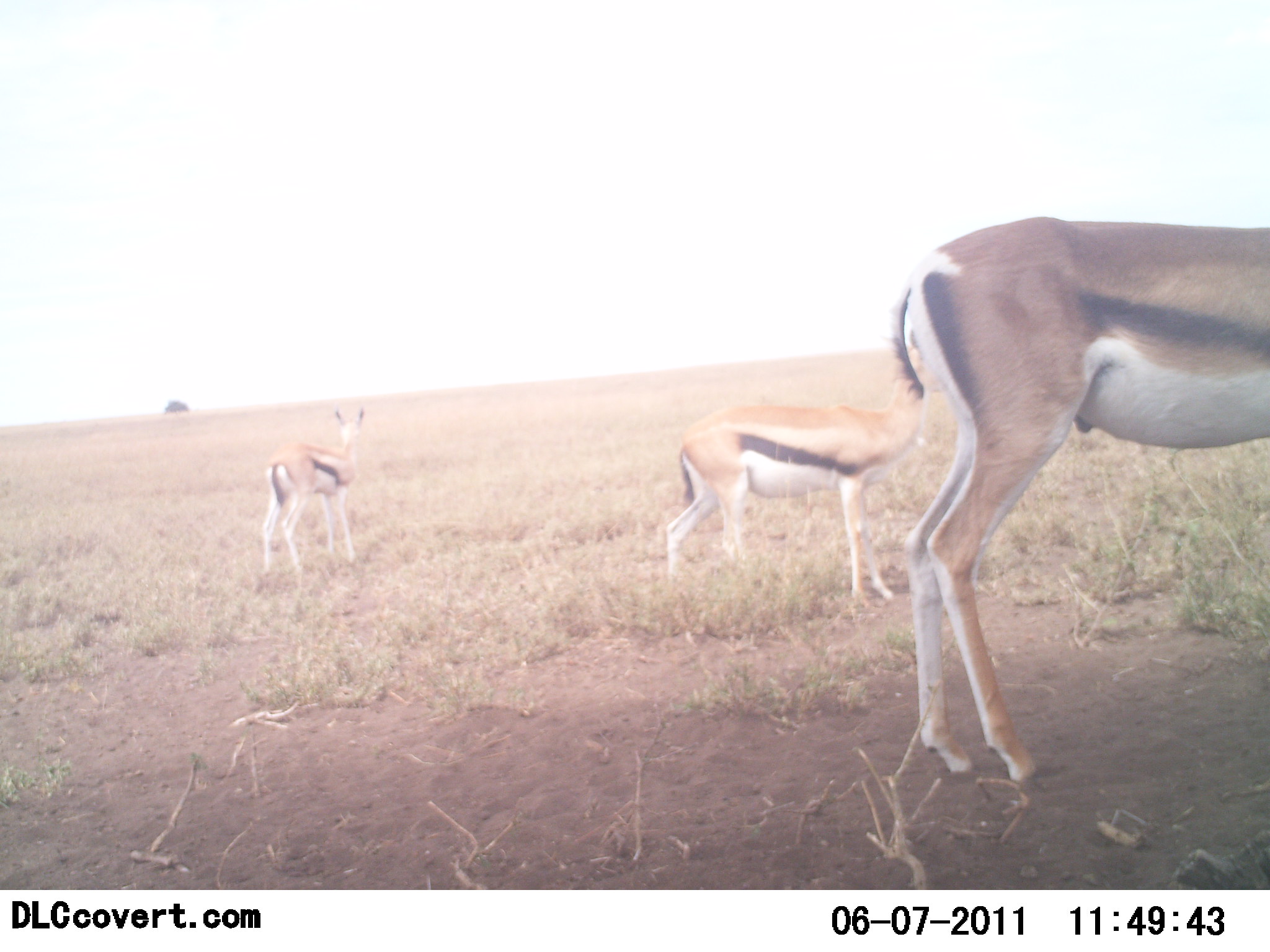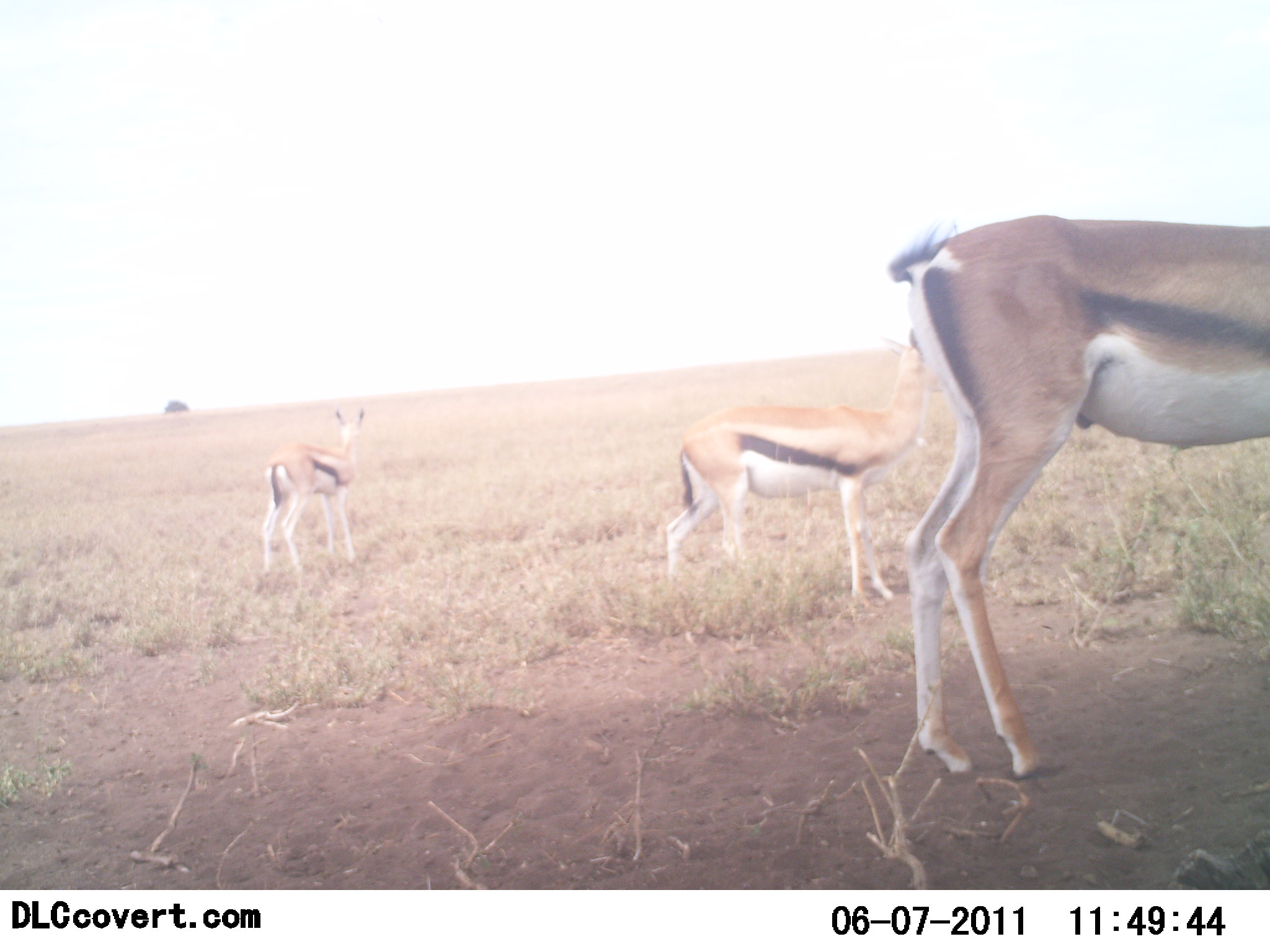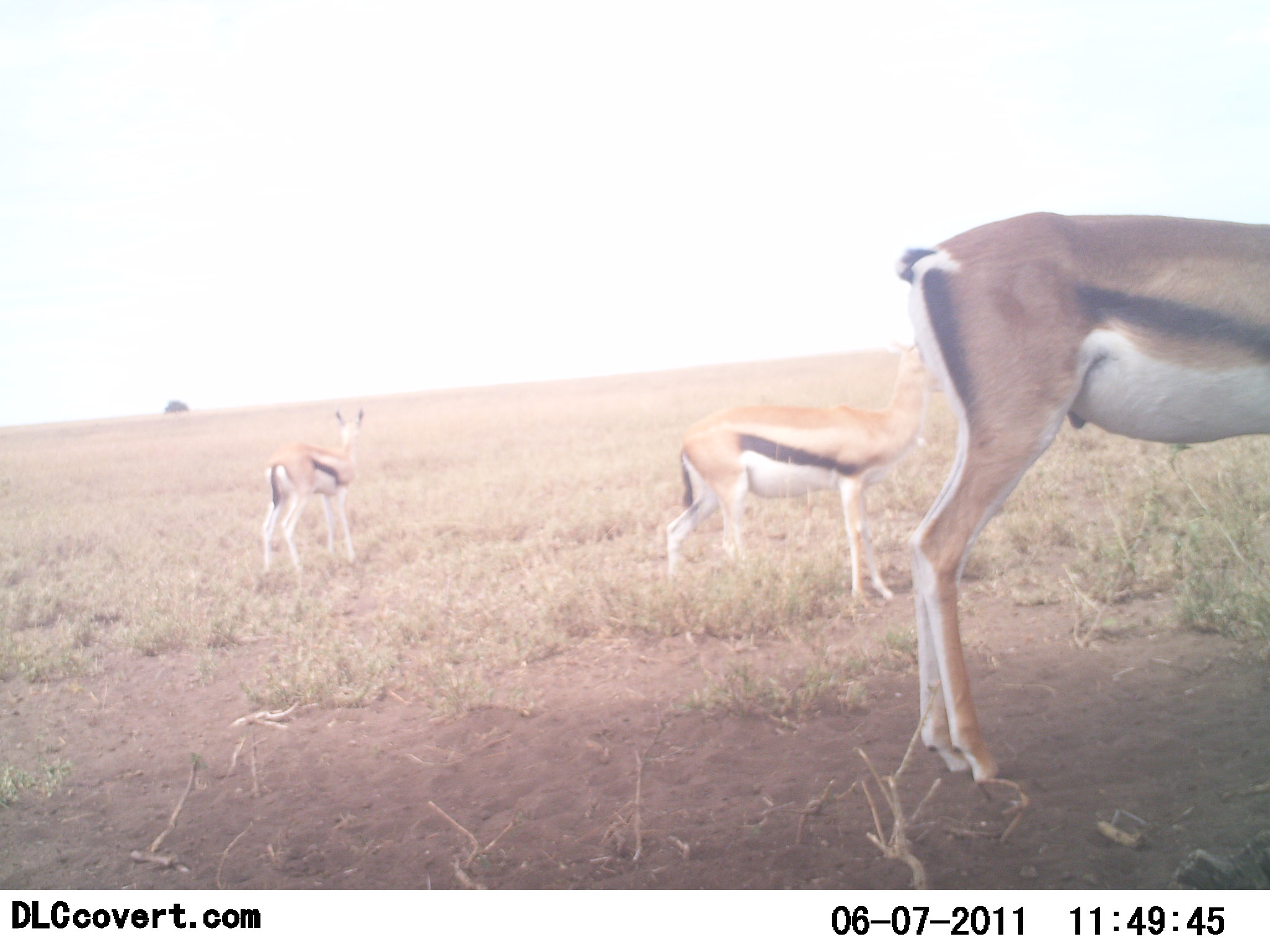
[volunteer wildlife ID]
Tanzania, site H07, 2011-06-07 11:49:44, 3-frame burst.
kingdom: Animalia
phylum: Chordata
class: Mammalia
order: Artiodactyla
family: Bovidae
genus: Eudorcas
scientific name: Eudorcas thomsonii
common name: thomson's gazelle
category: gazellethomsons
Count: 3.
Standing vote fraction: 100%.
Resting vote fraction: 0%.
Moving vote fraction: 0%.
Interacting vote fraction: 0%.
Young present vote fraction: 0%.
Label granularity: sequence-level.